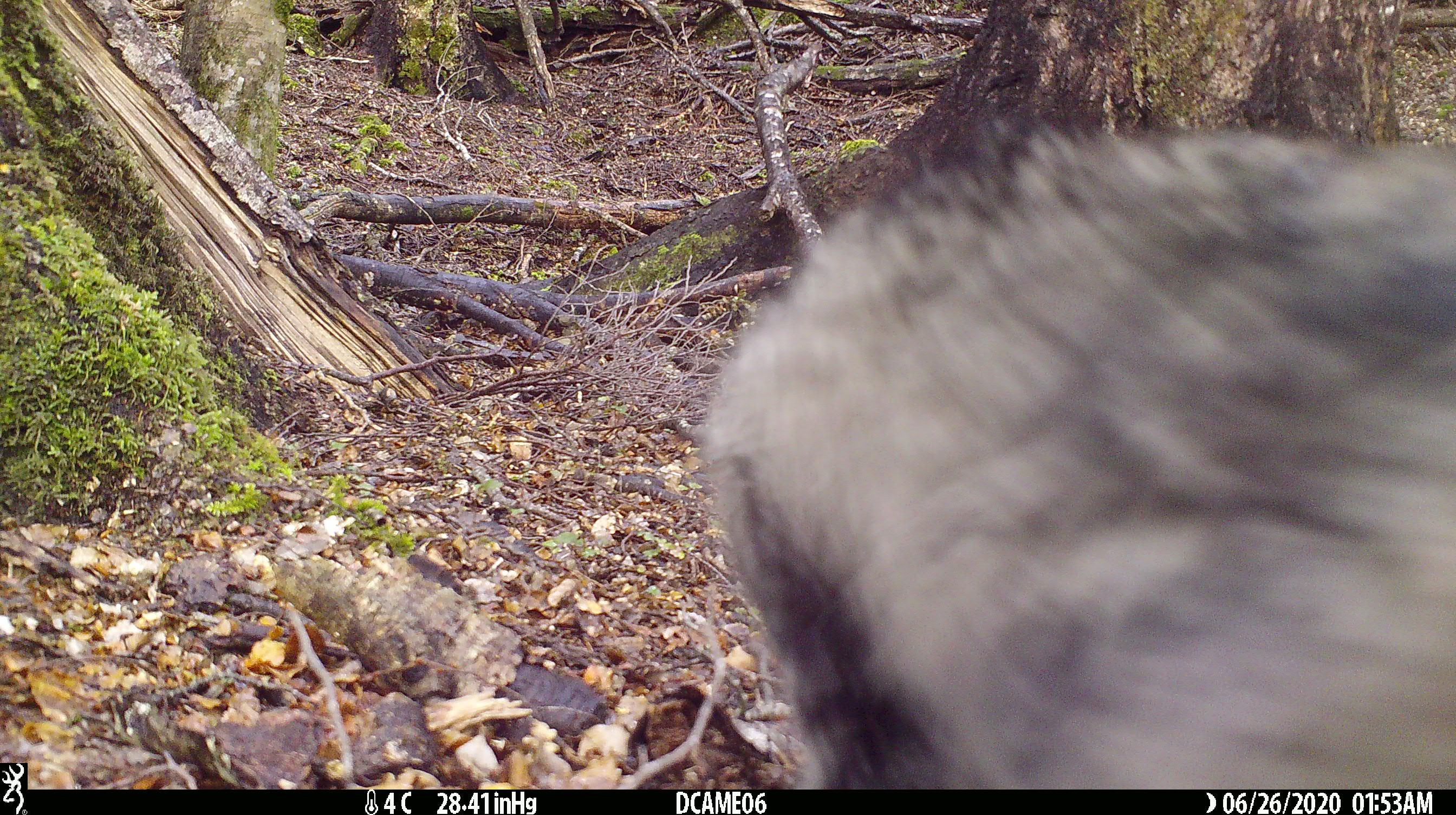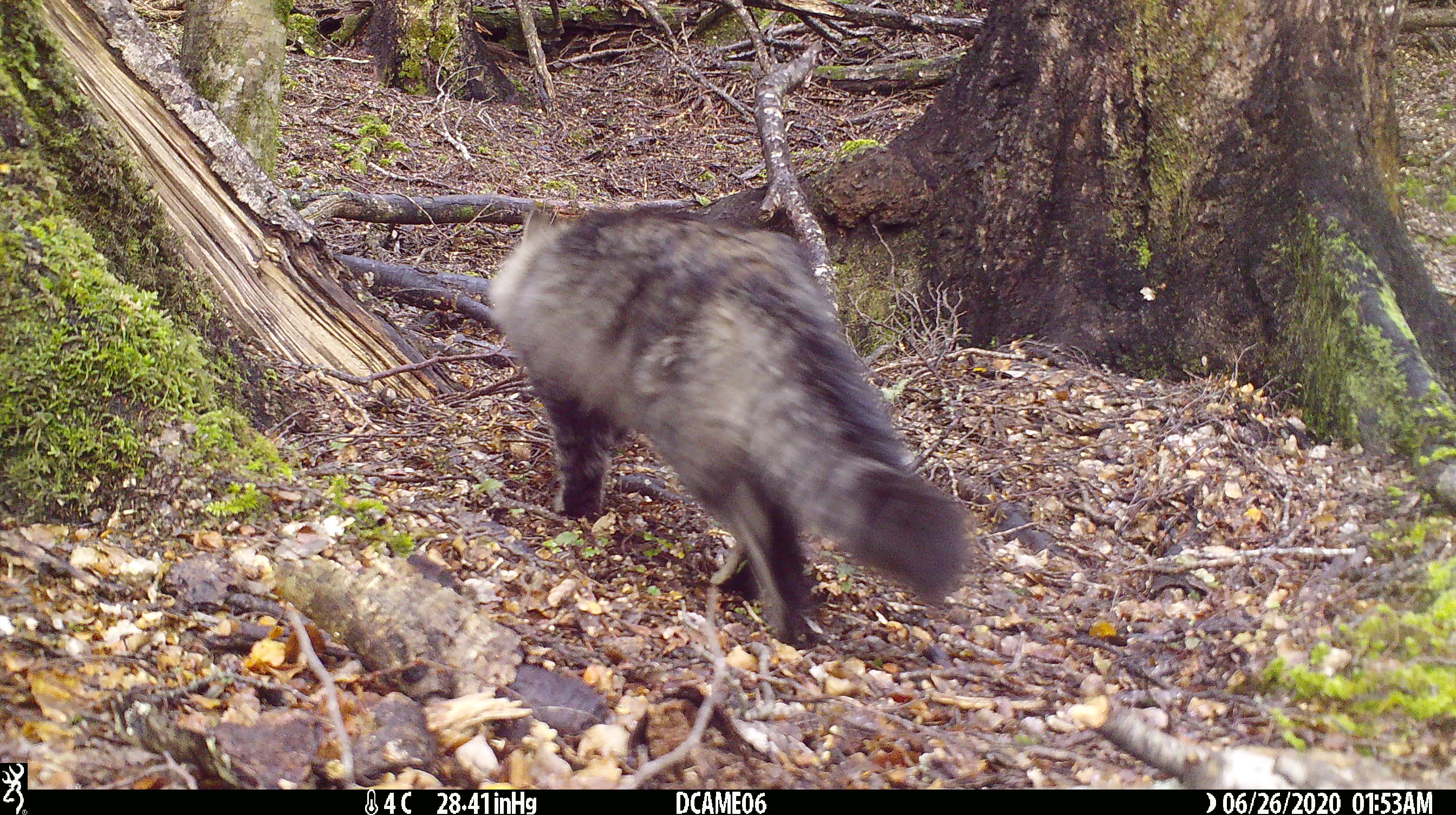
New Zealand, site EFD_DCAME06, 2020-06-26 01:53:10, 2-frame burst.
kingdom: Animalia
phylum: Chordata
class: Mammalia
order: Carnivora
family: Felidae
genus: Felis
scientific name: Felis catus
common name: domestic cat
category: cat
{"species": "cat (domestic cat) (Felis catus)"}